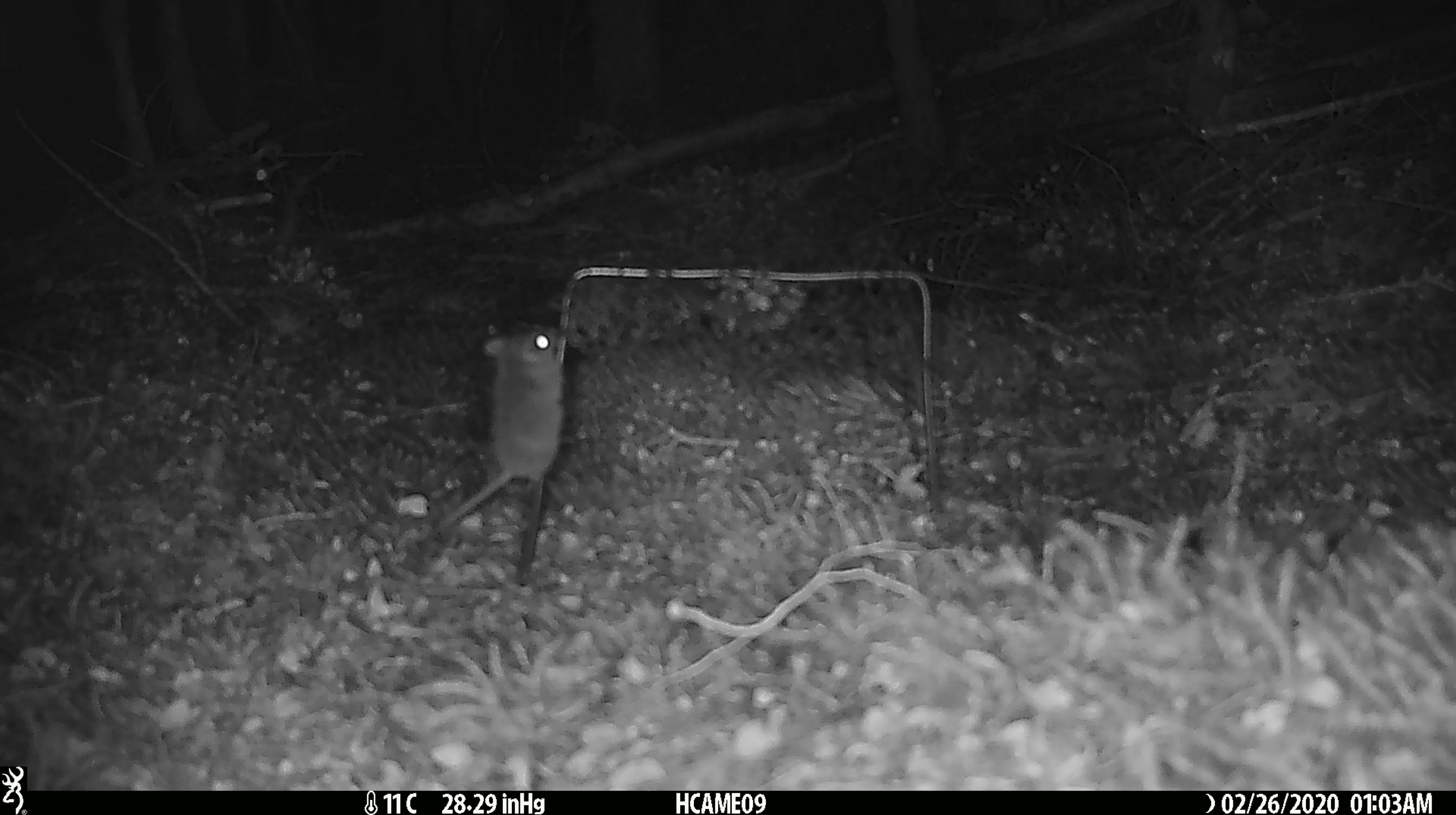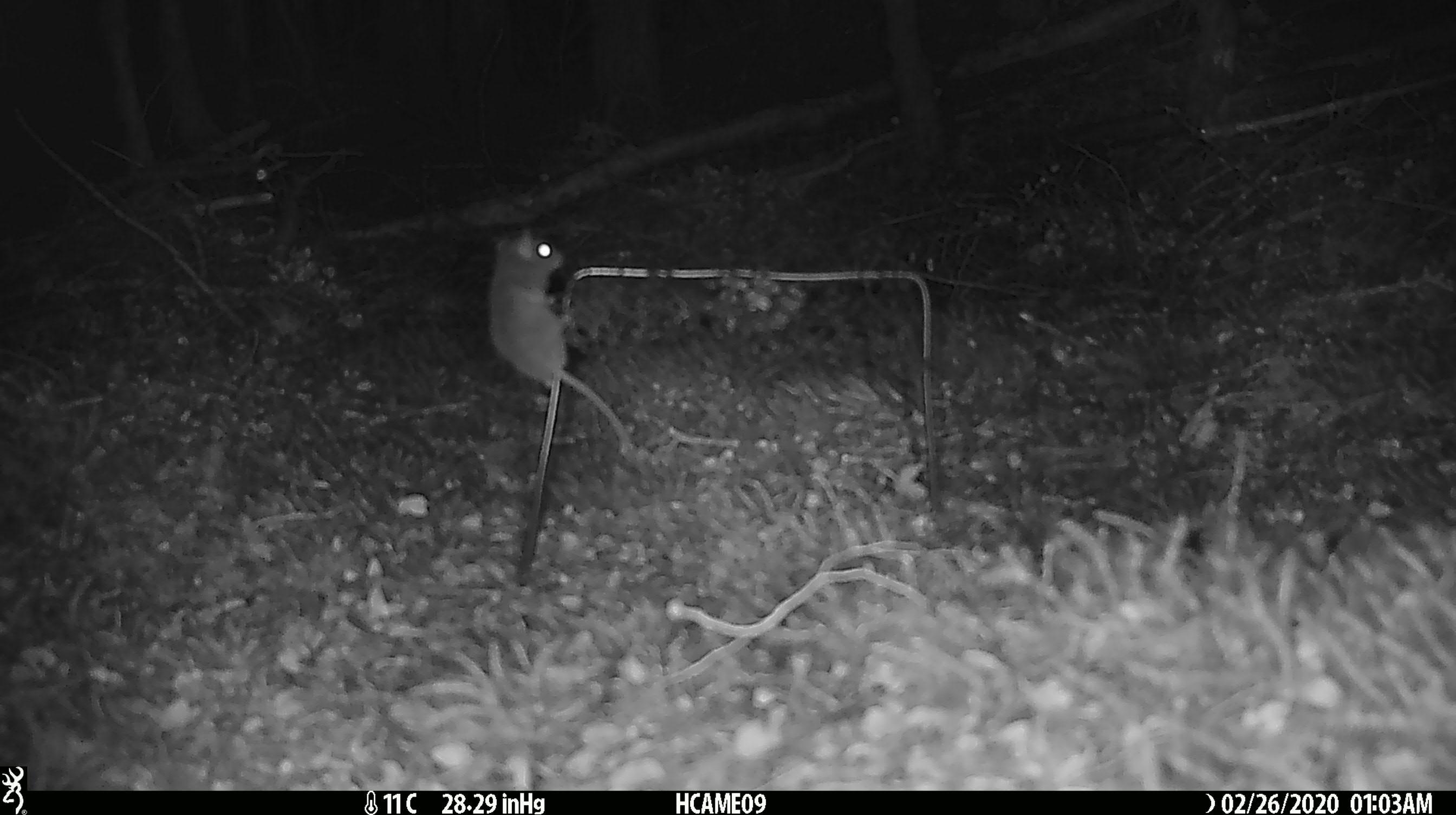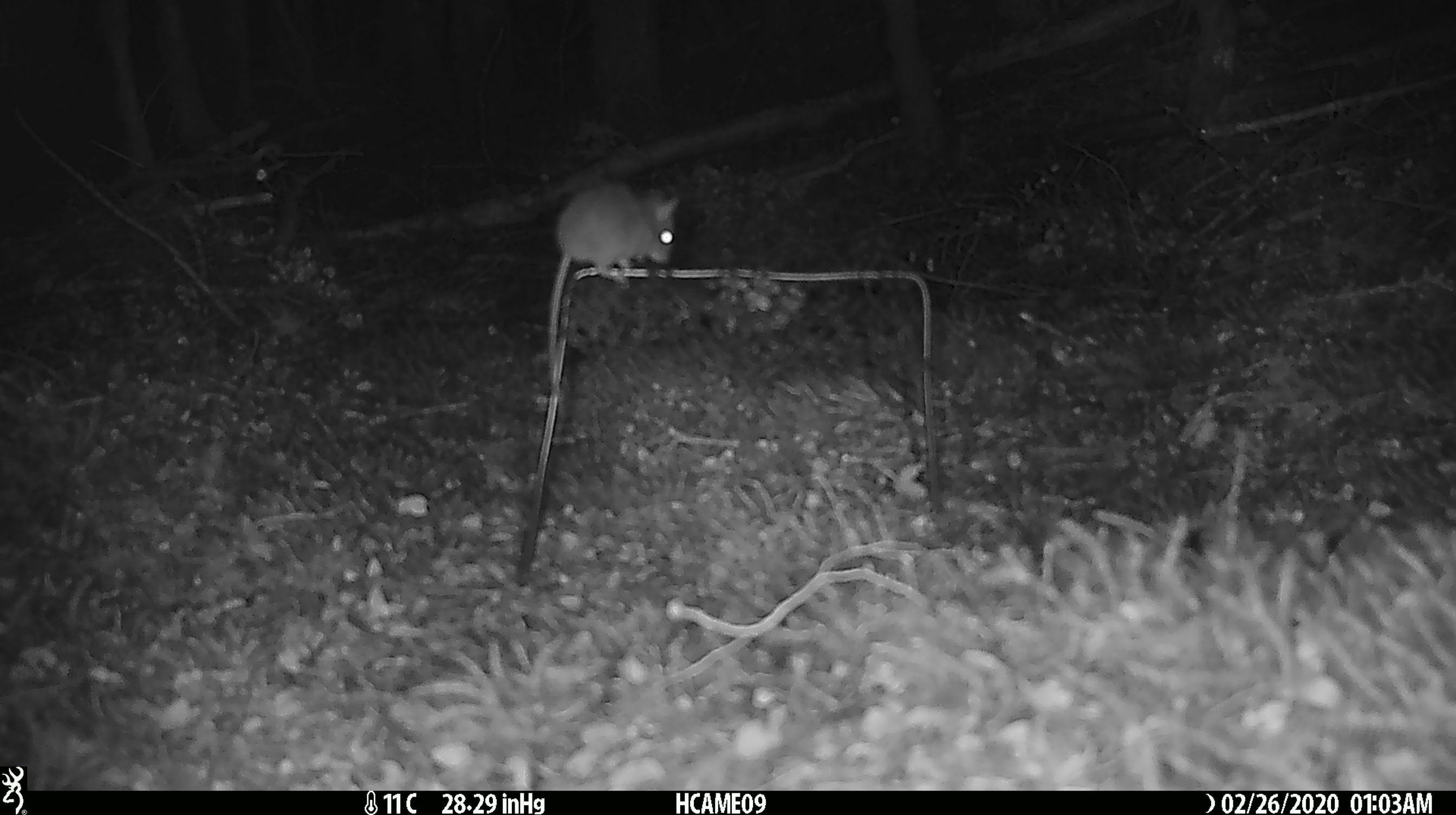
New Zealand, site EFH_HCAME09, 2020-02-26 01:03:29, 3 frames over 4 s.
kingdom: Animalia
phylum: Chordata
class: Mammalia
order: Rodentia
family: Muridae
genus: Mus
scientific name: Mus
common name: mouse